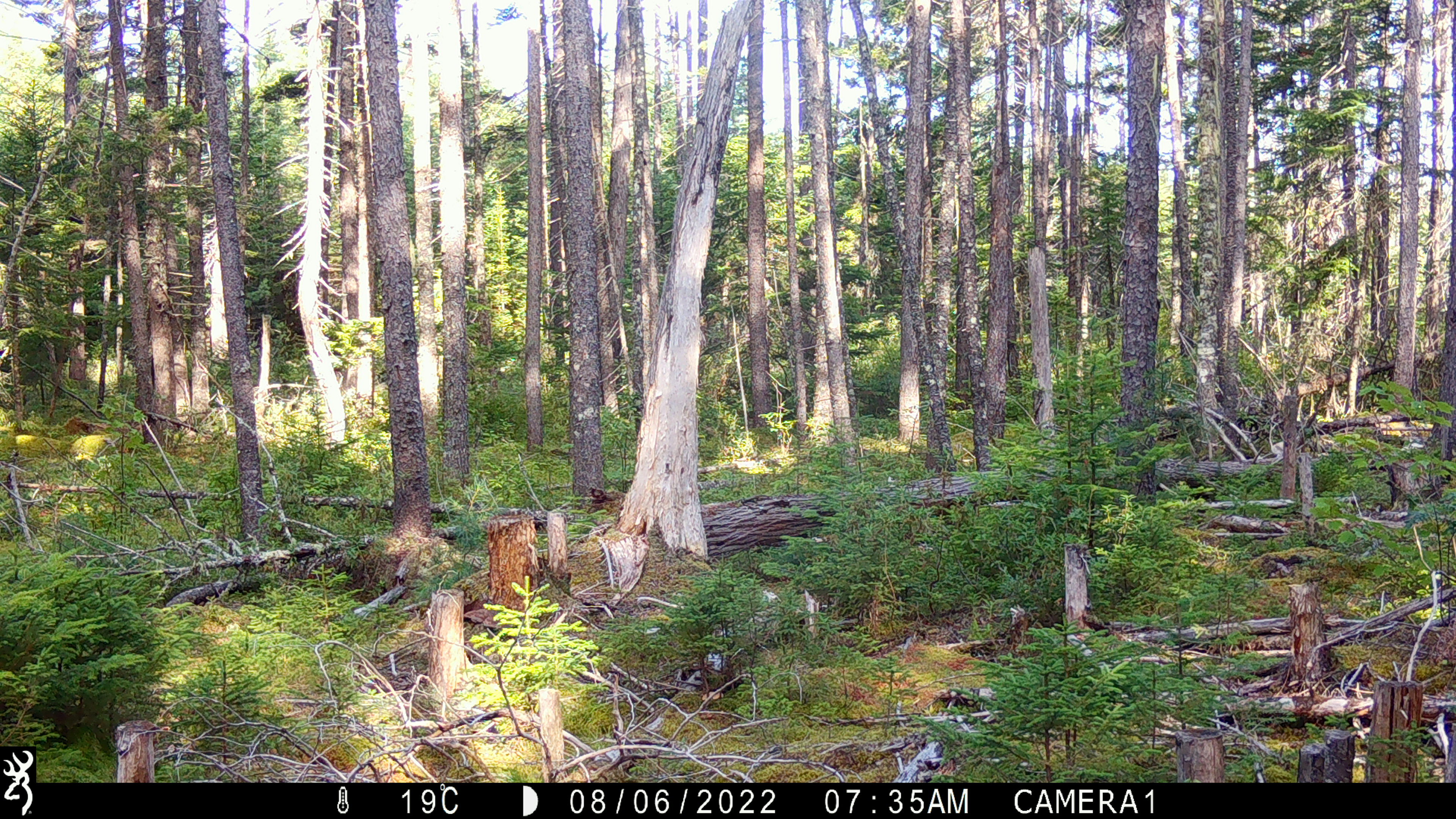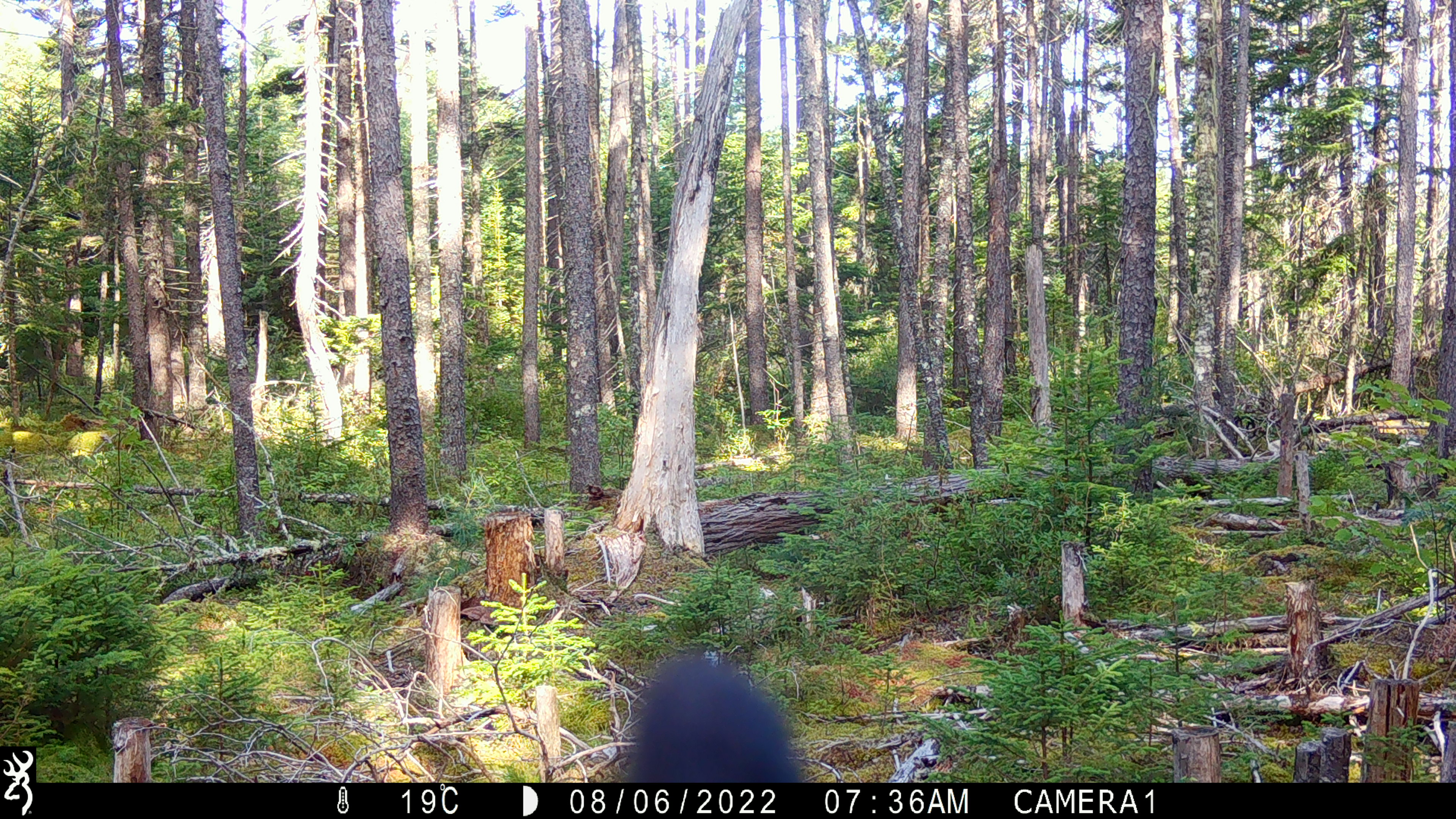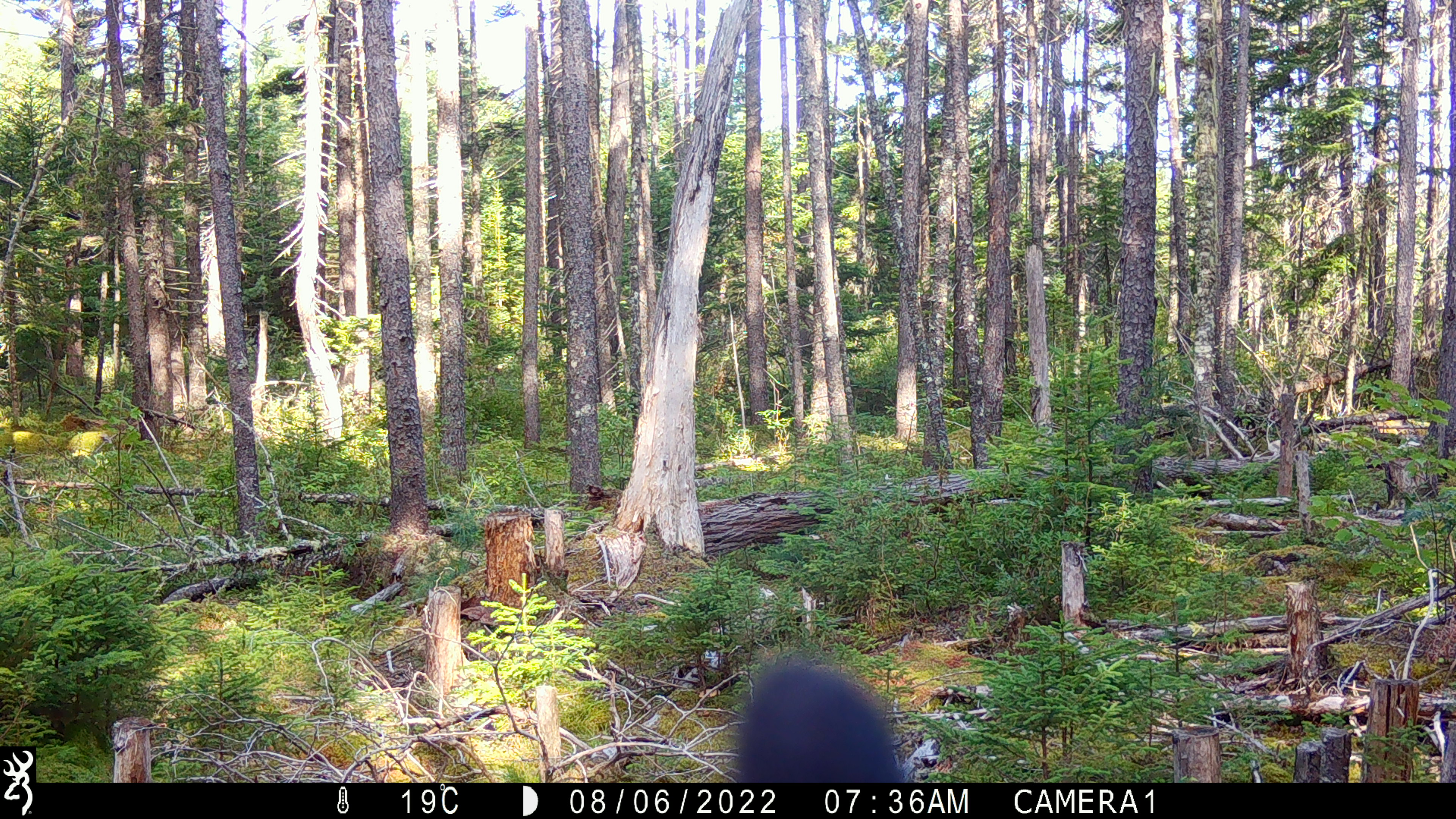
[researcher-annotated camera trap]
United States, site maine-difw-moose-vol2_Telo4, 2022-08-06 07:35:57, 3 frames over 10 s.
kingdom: Animalia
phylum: Chordata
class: Mammalia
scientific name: Mammalia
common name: mammal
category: mammal sp.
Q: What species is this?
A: Mammal sp. (mammal) (Mammalia).